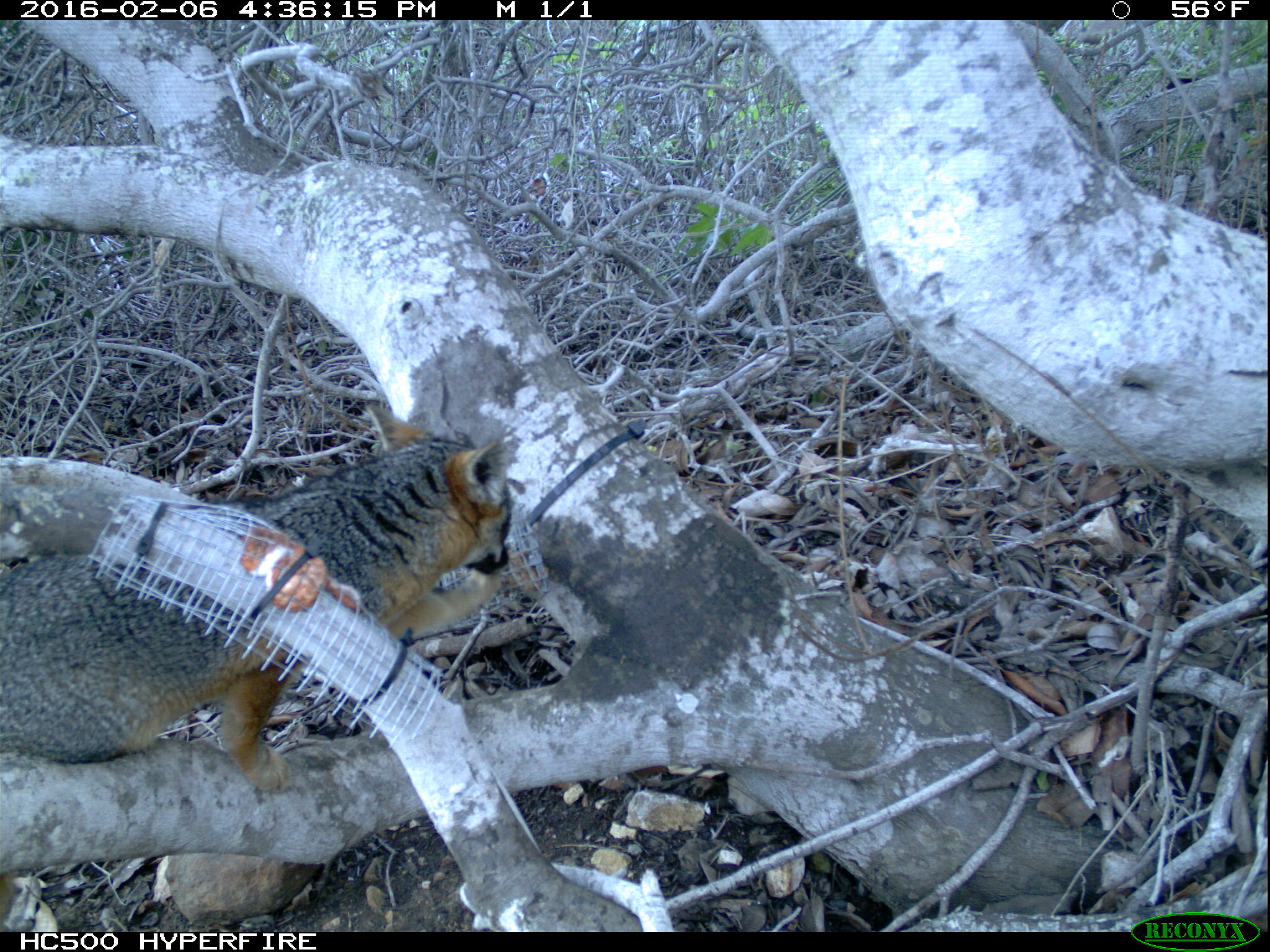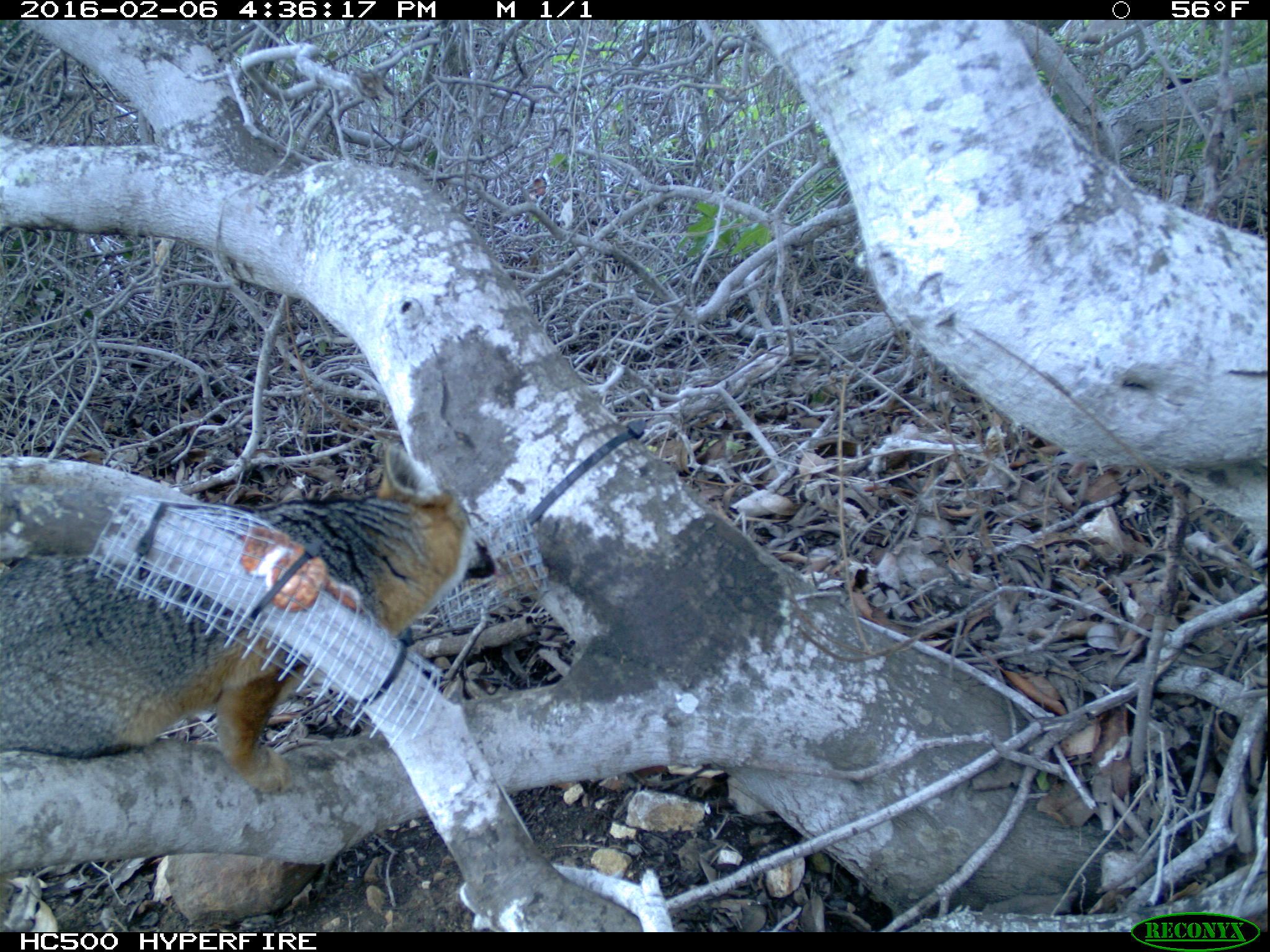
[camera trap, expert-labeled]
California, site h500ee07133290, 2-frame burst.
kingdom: Animalia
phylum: Chordata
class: Mammalia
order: Carnivora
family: Canidae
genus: Urocyon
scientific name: Urocyon littoralis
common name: island fox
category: fox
Fox (island fox) (Urocyon littoralis).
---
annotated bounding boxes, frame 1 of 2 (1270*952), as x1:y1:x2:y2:
fox: 0:408:516:798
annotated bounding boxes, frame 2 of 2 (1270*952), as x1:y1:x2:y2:
fox: 0:443:496:794